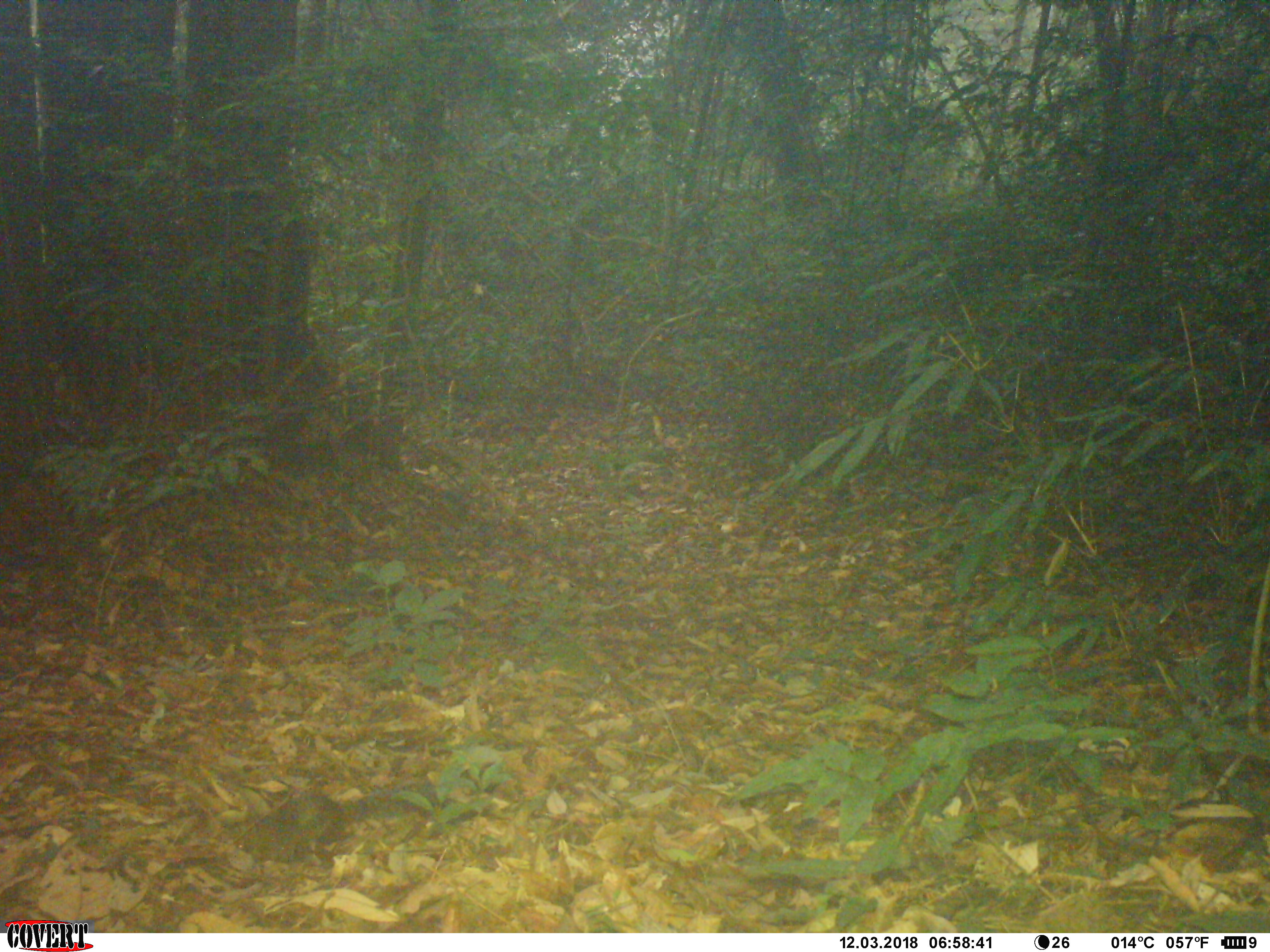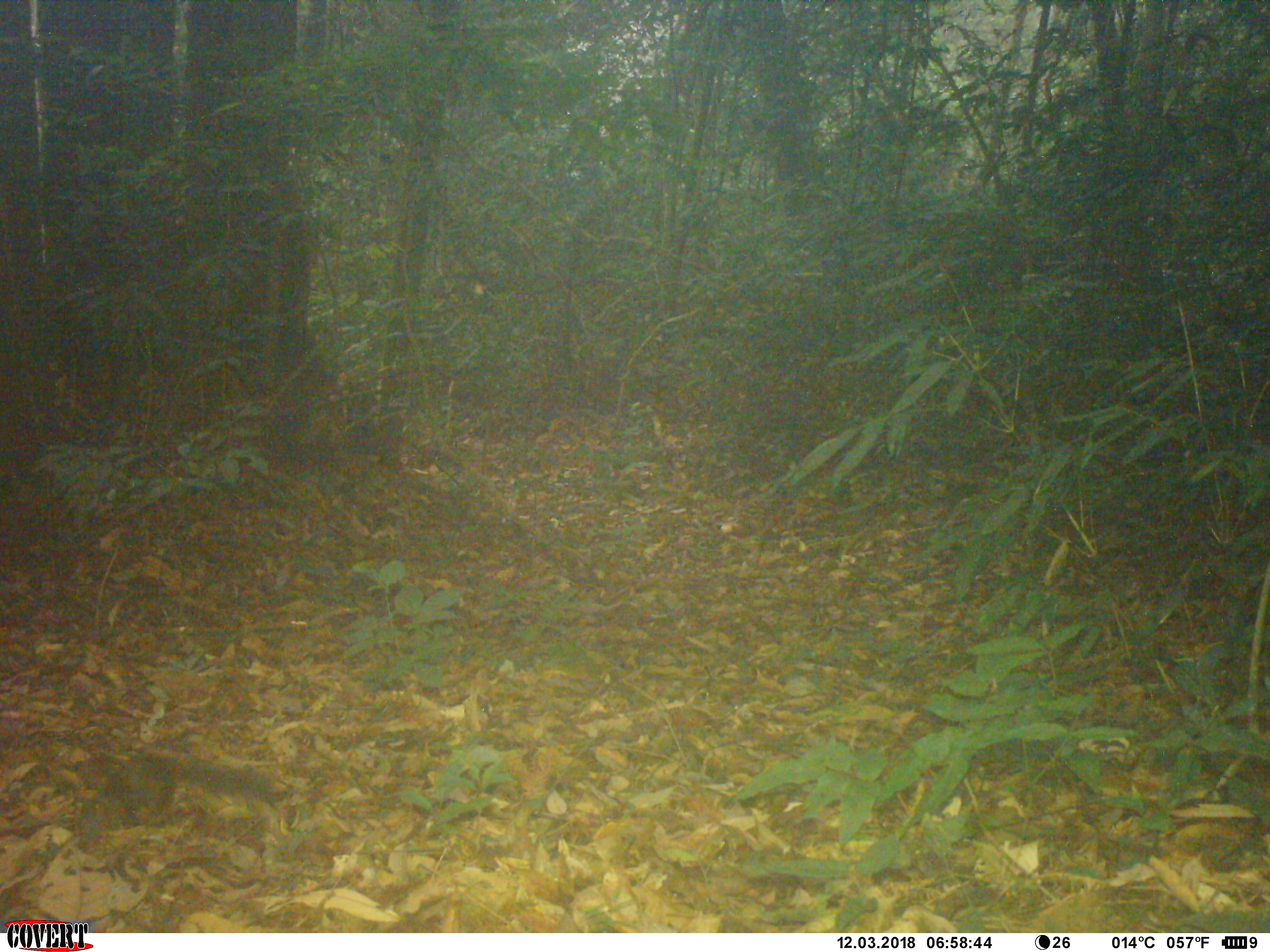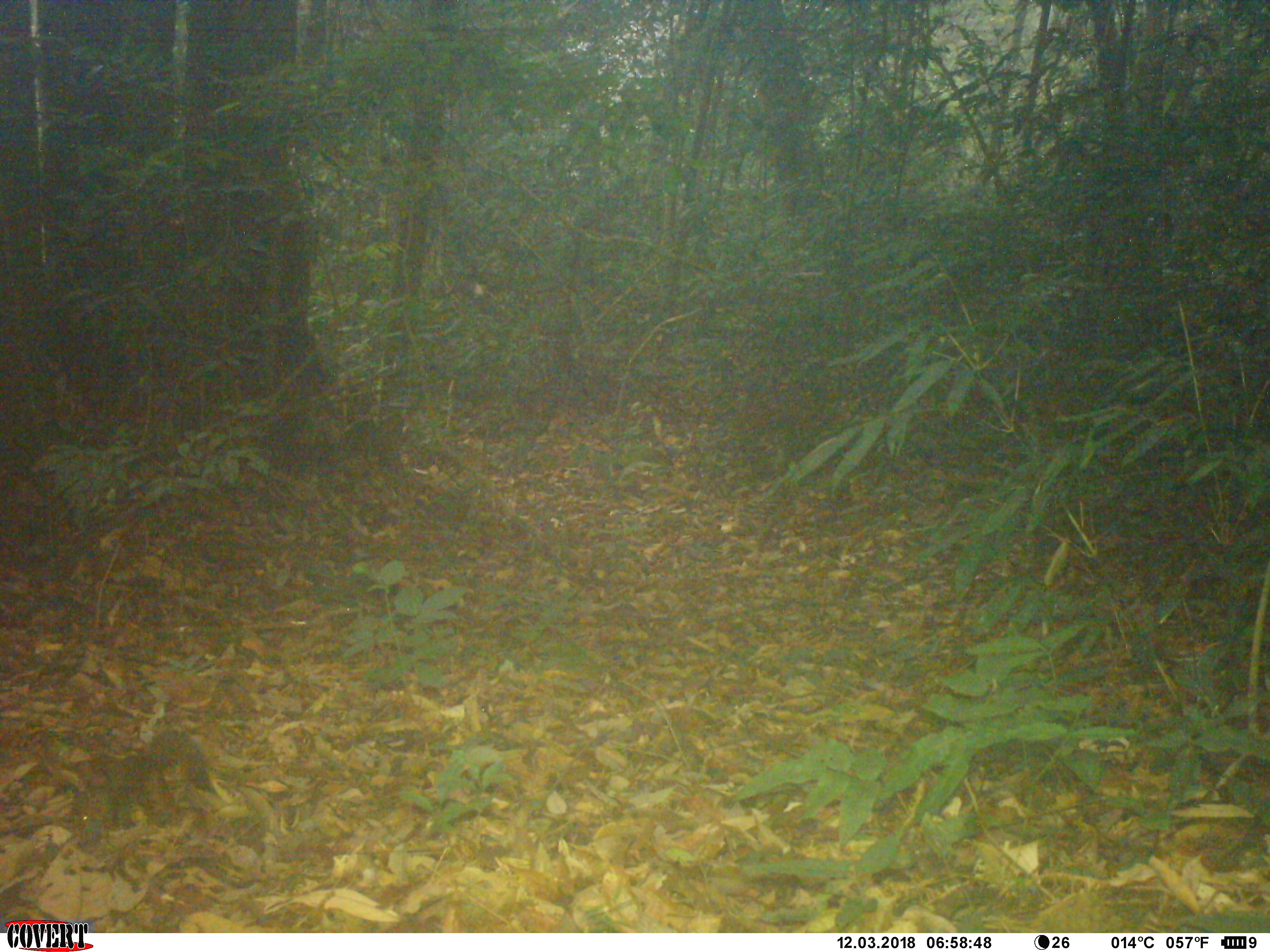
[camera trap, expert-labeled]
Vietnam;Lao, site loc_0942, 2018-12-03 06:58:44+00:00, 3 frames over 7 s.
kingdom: Animalia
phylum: Chordata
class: Mammalia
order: Rodentia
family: Sciuridae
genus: Dremomys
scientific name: Dremomys rufigenis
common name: red-cheeked squirrel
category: red cheeked squirrel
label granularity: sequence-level